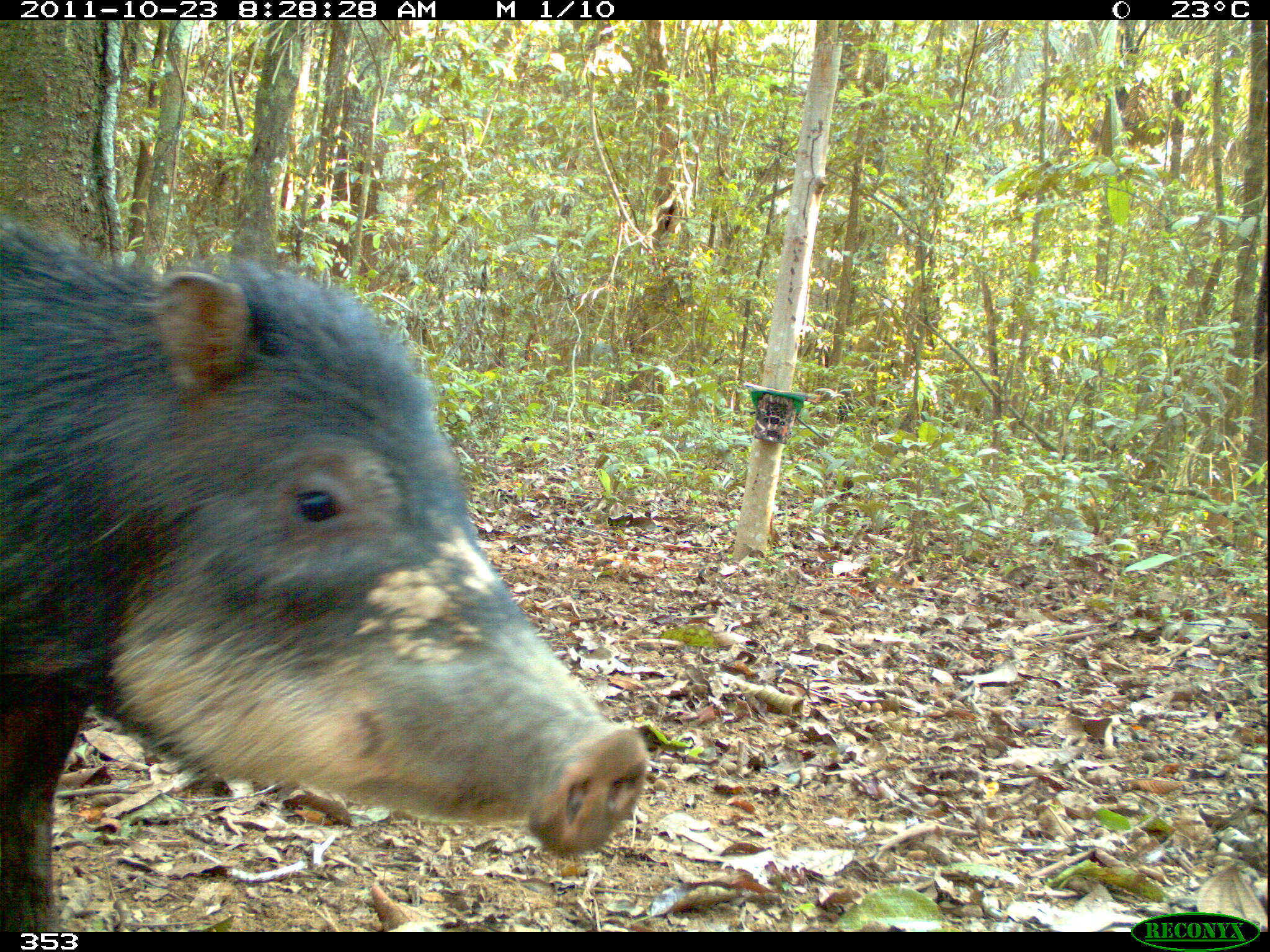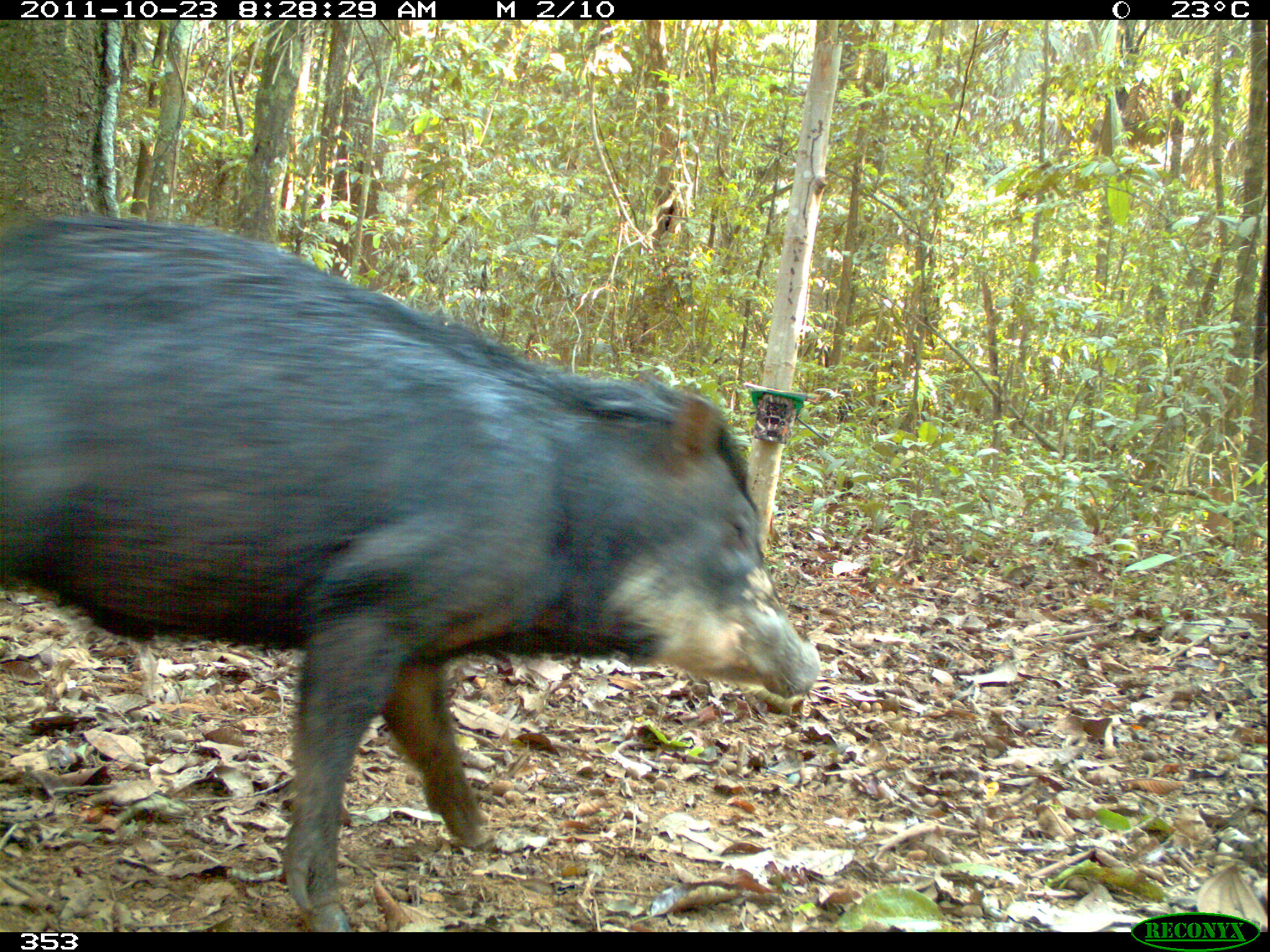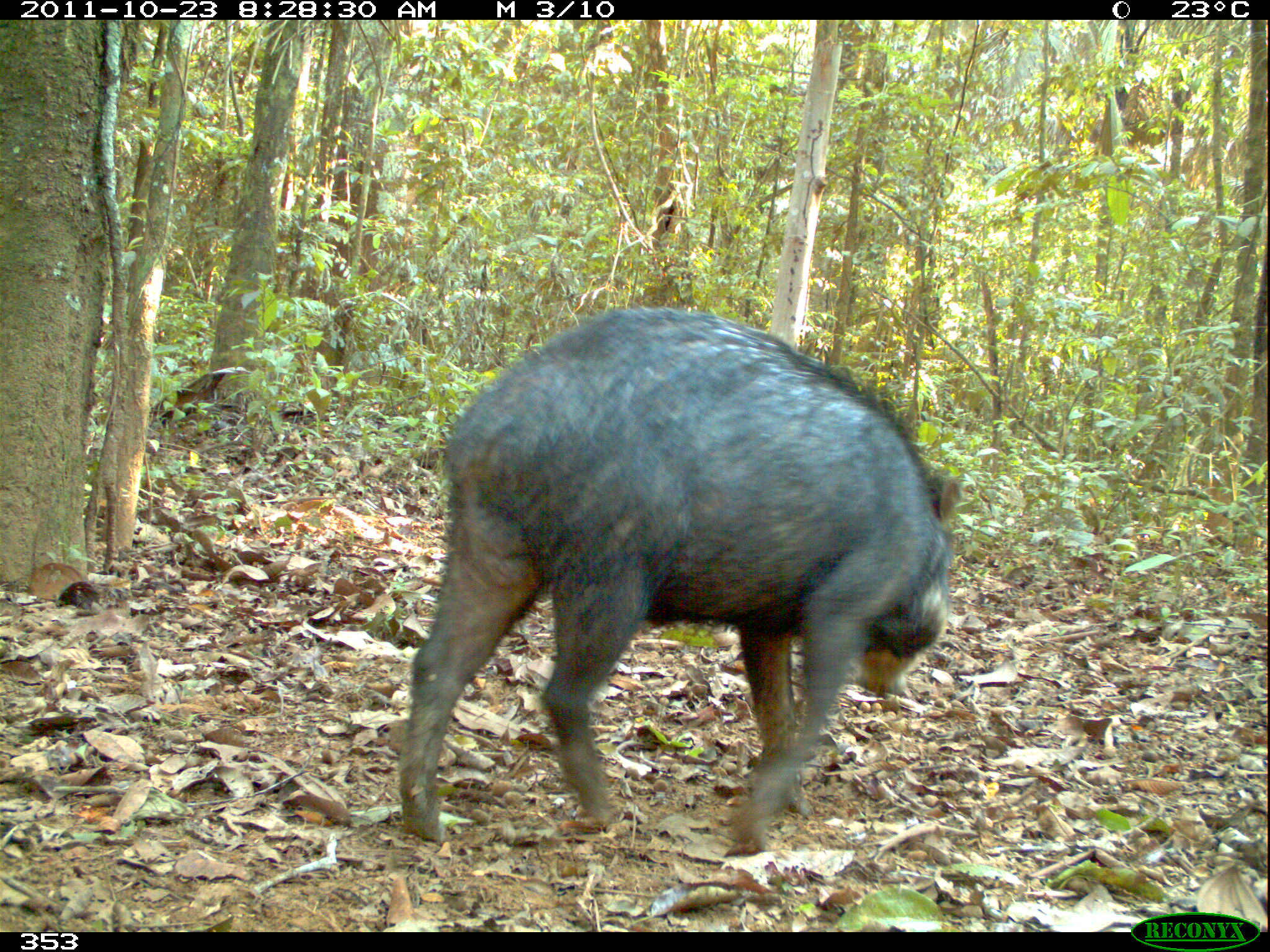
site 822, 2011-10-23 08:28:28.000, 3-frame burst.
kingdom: Animalia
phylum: Chordata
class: Mammalia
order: Artiodactyla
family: Tayassuidae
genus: Tayassu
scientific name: Tayassu pecari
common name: white-lipped peccary